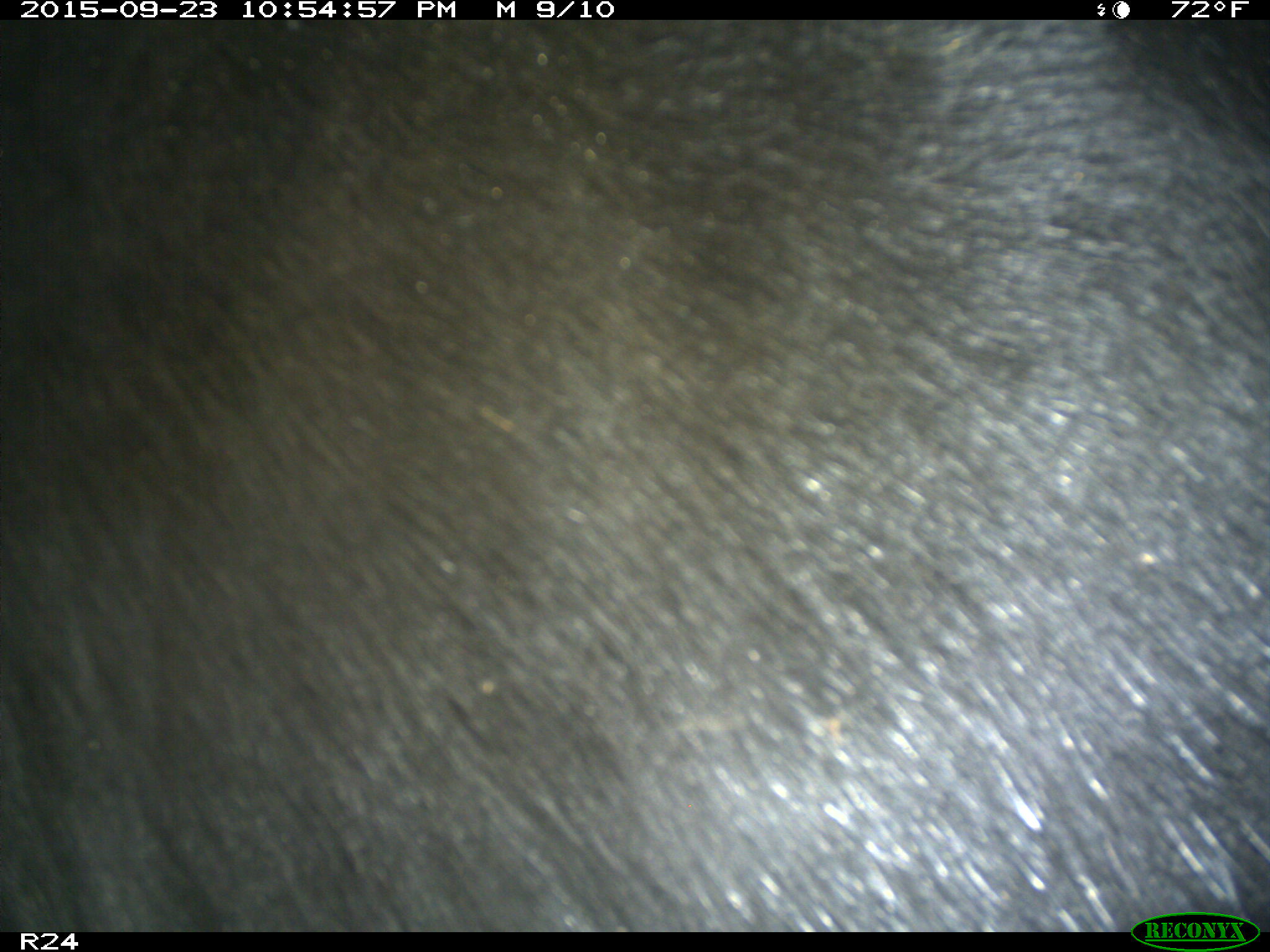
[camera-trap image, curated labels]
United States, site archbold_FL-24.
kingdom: Animalia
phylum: Chordata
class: Mammalia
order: Artiodactyla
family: Bovidae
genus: Bos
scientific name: Bos taurus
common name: domestic cow